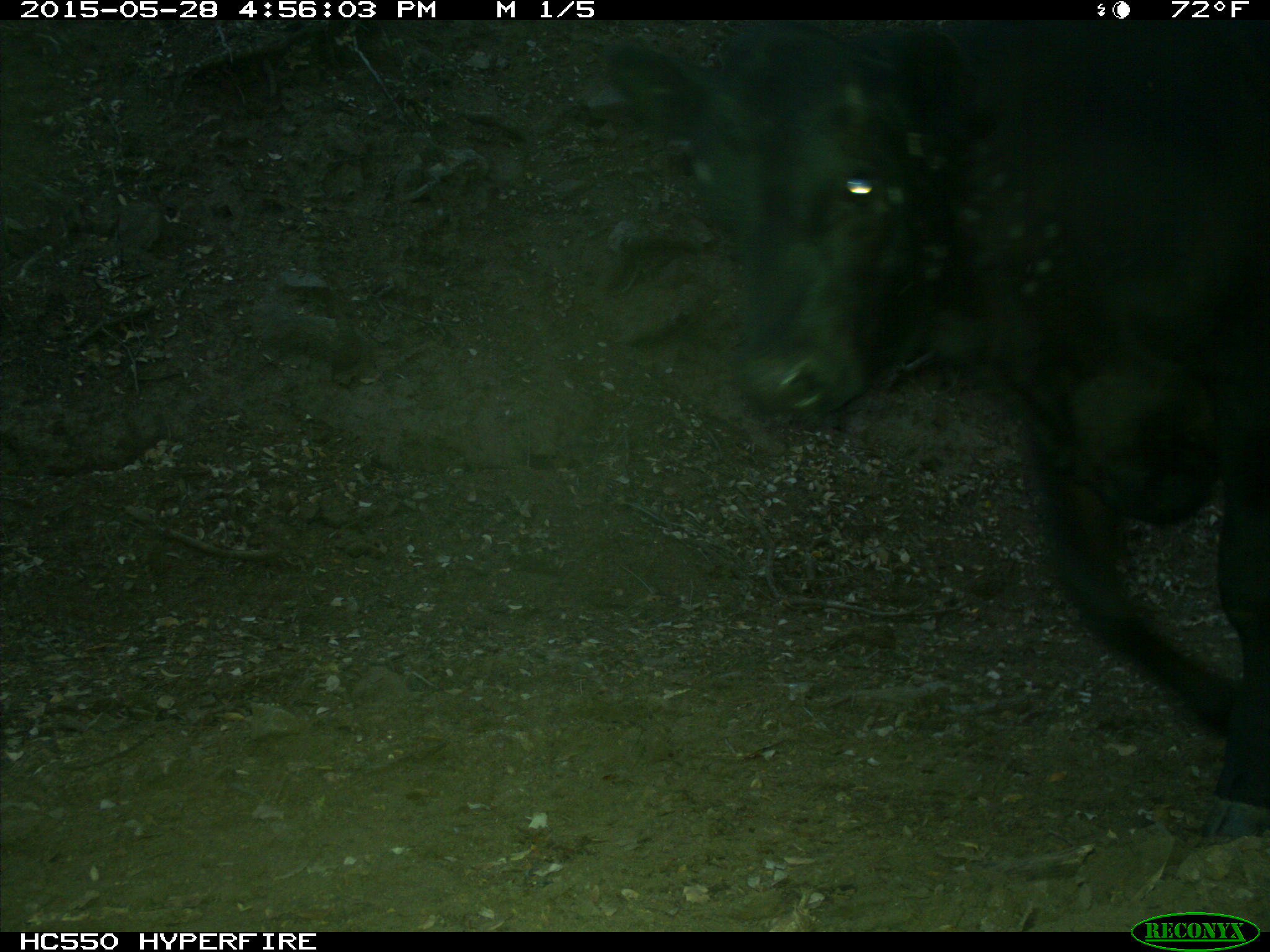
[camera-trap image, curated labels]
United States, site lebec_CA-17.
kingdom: Animalia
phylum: Chordata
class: Mammalia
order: Artiodactyla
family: Bovidae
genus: Bos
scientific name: Bos taurus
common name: domestic cow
Bos taurus (domestic cow).